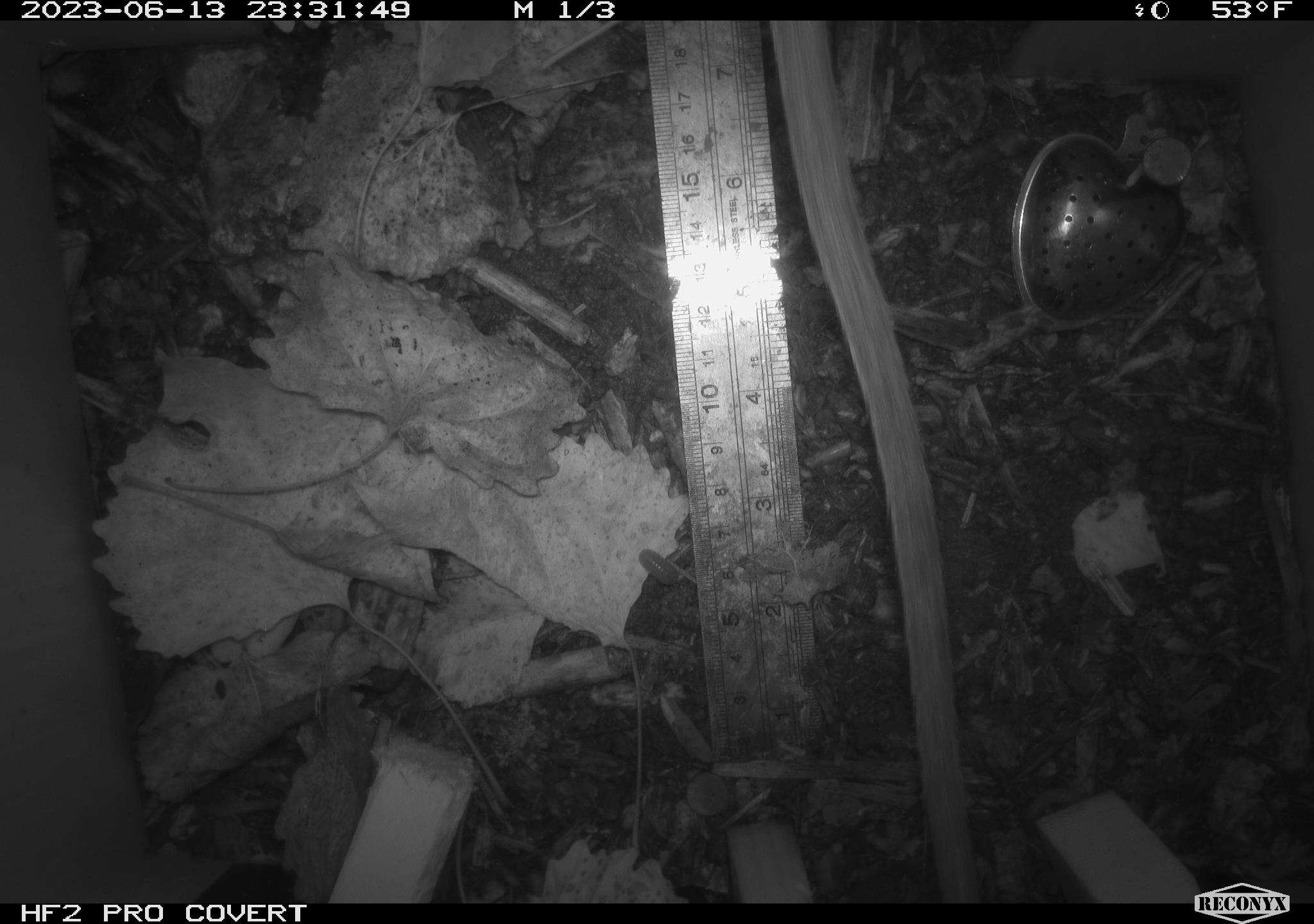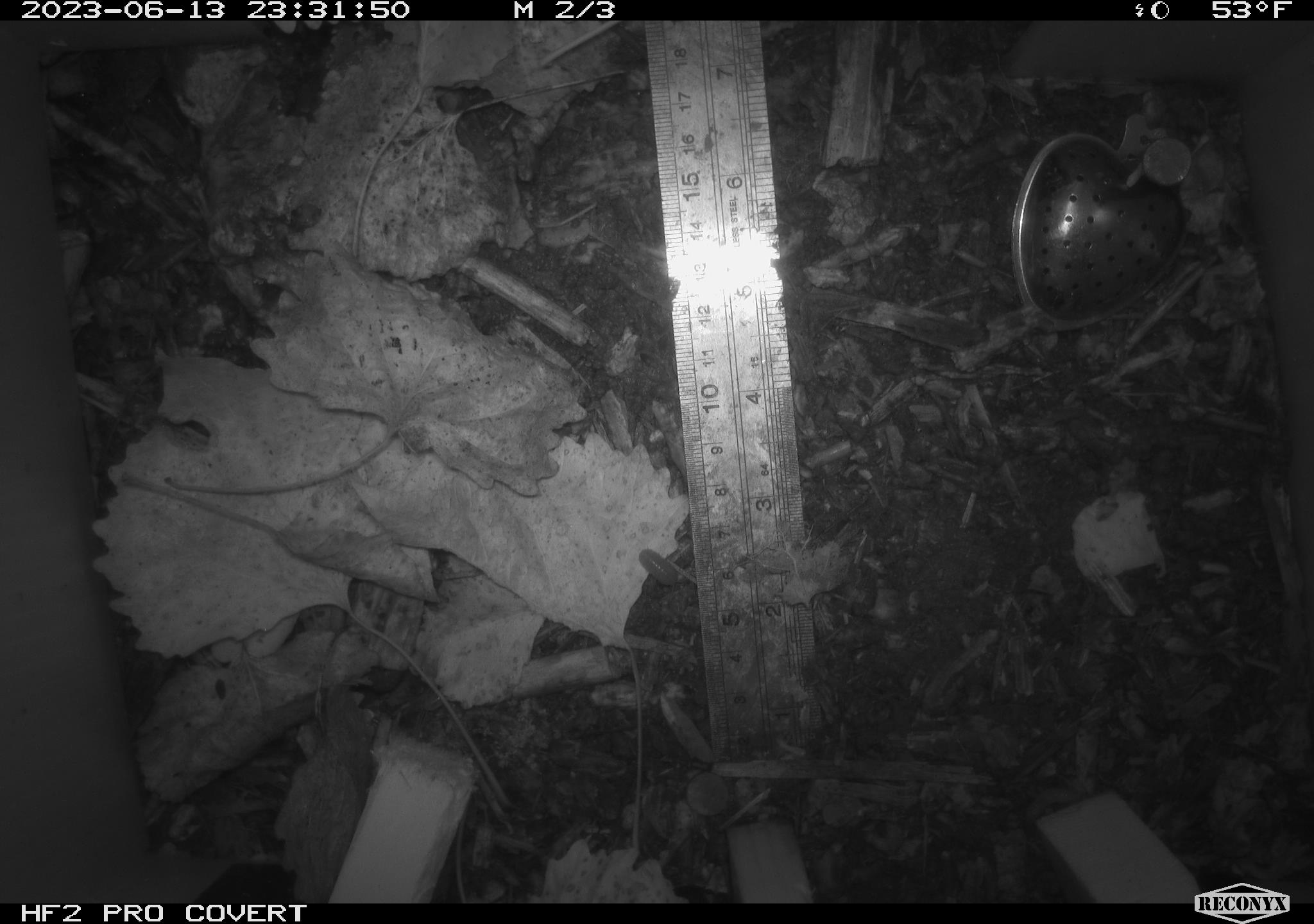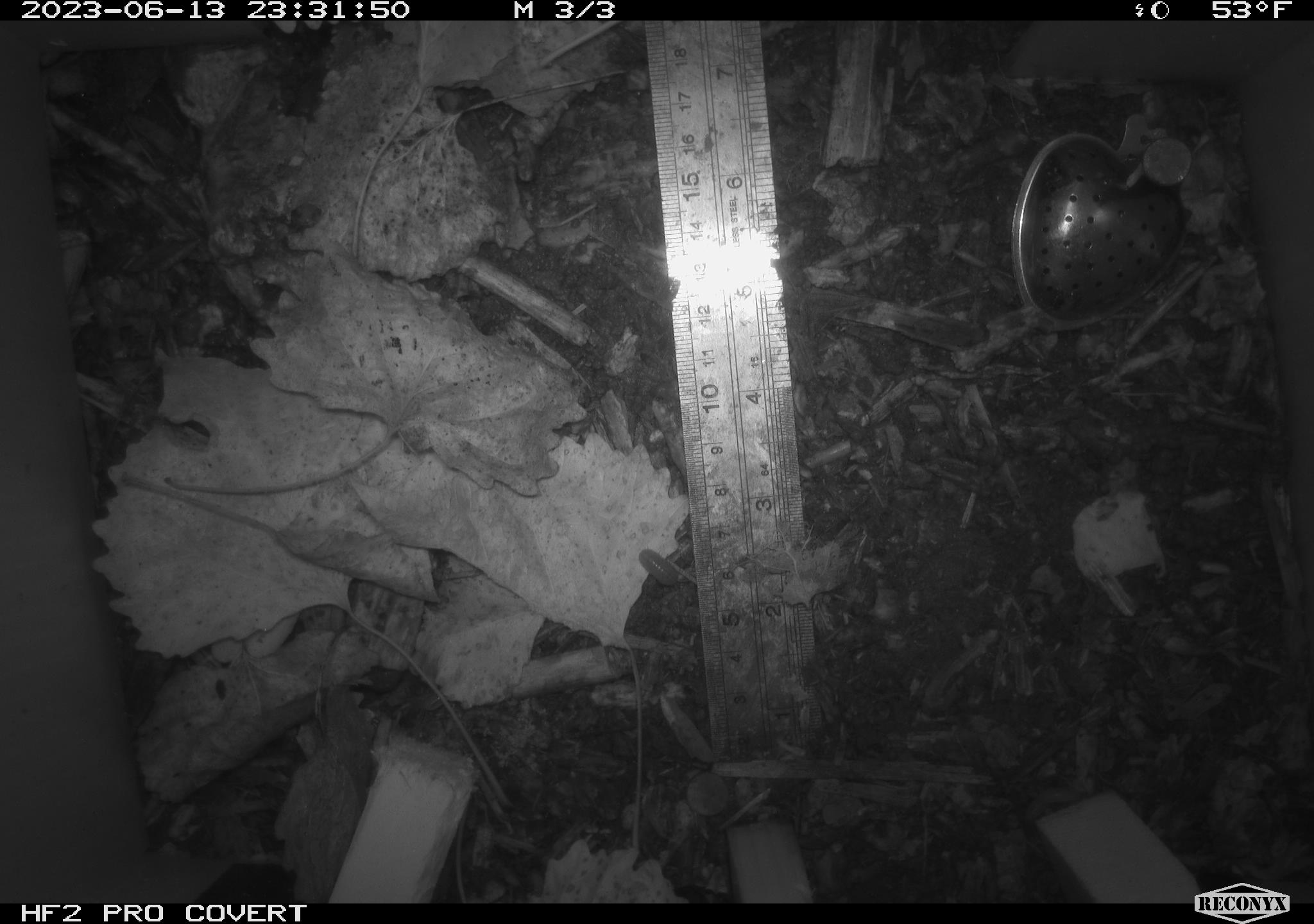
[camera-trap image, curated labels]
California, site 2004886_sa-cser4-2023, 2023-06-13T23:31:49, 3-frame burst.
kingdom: Animalia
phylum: Chordata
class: Mammalia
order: Rodentia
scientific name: Rodentia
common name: woodrat or rat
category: woodrat or rat species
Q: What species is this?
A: Woodrat or rat species (woodrat or rat) (Rodentia).